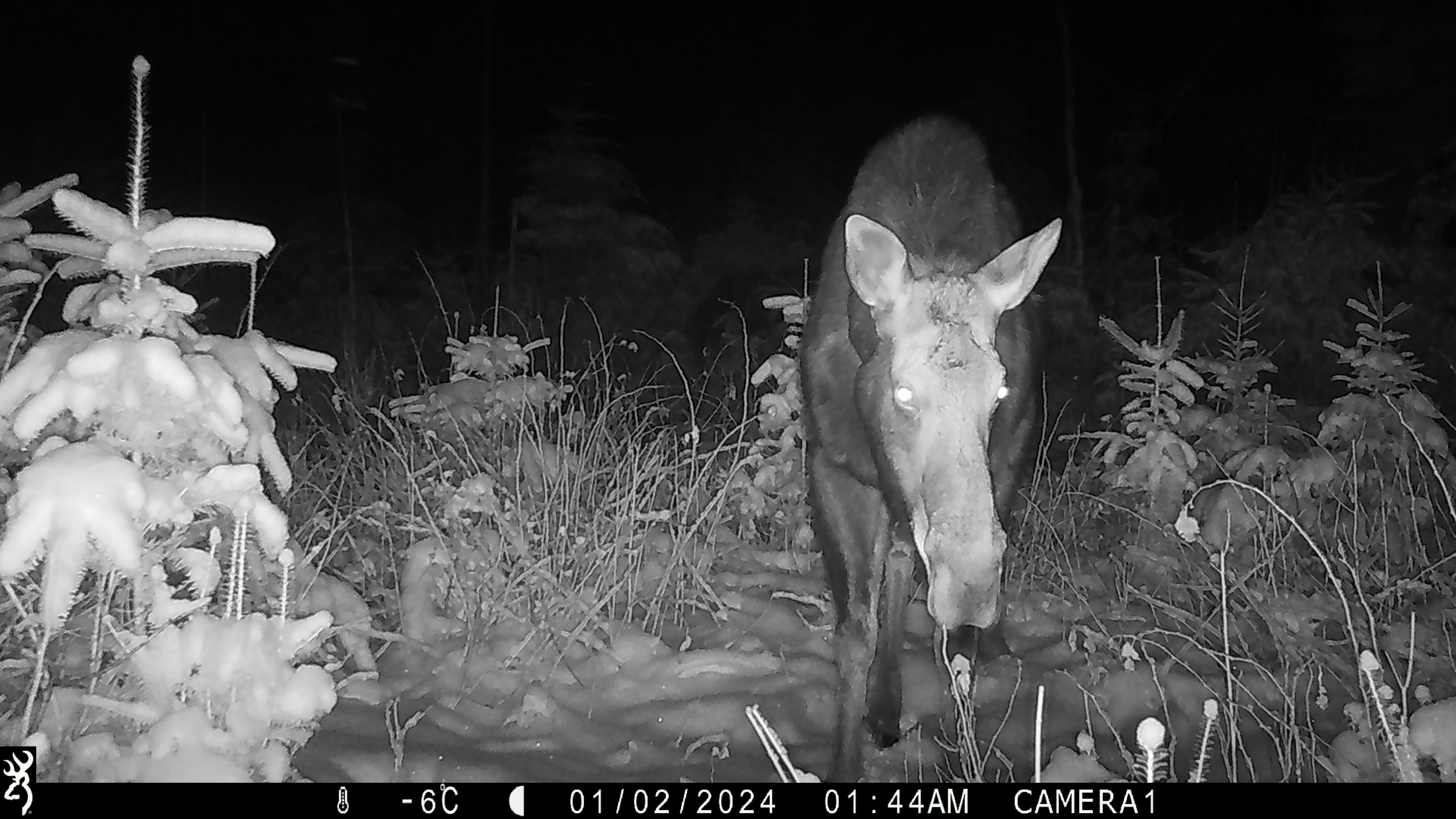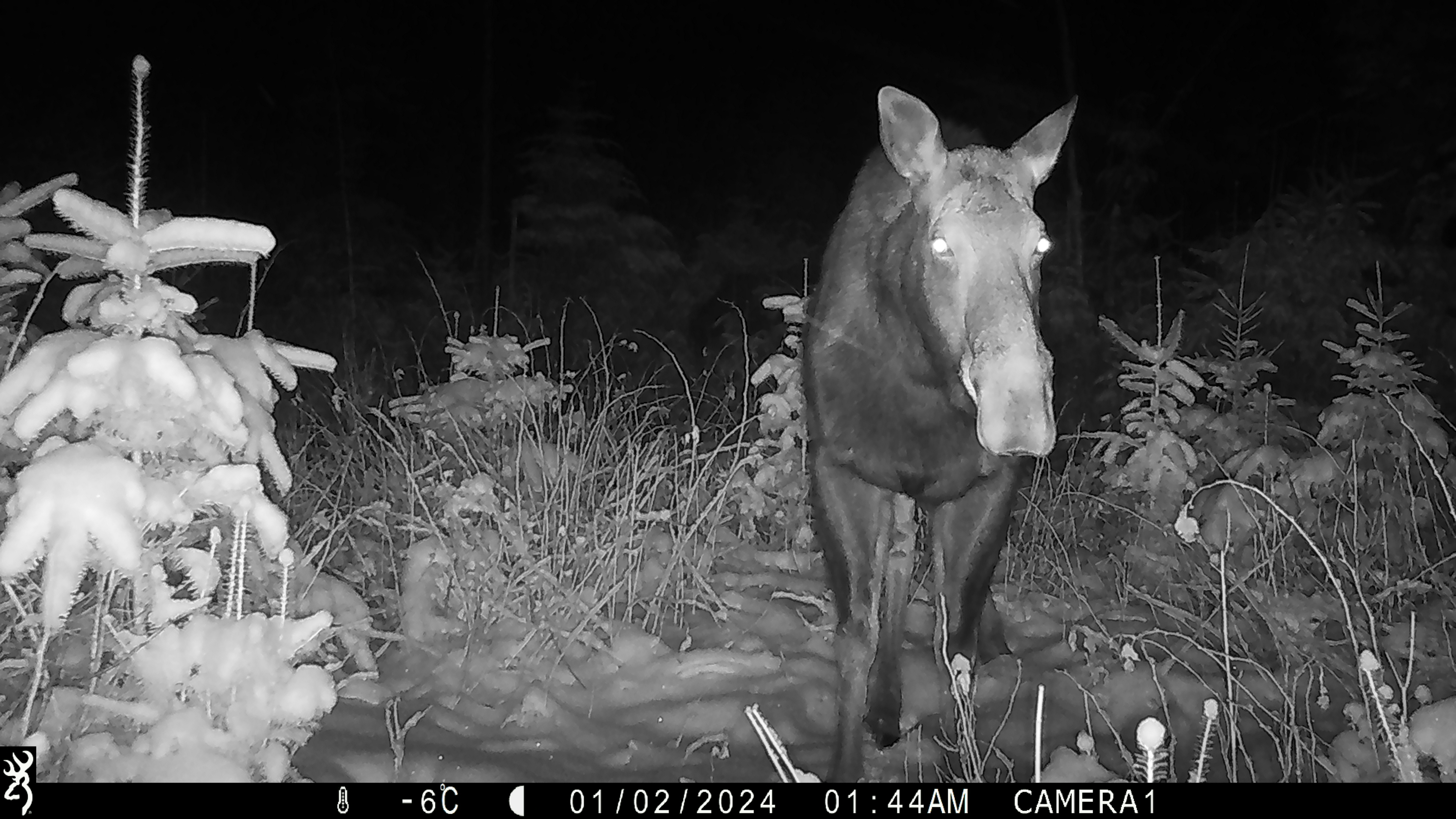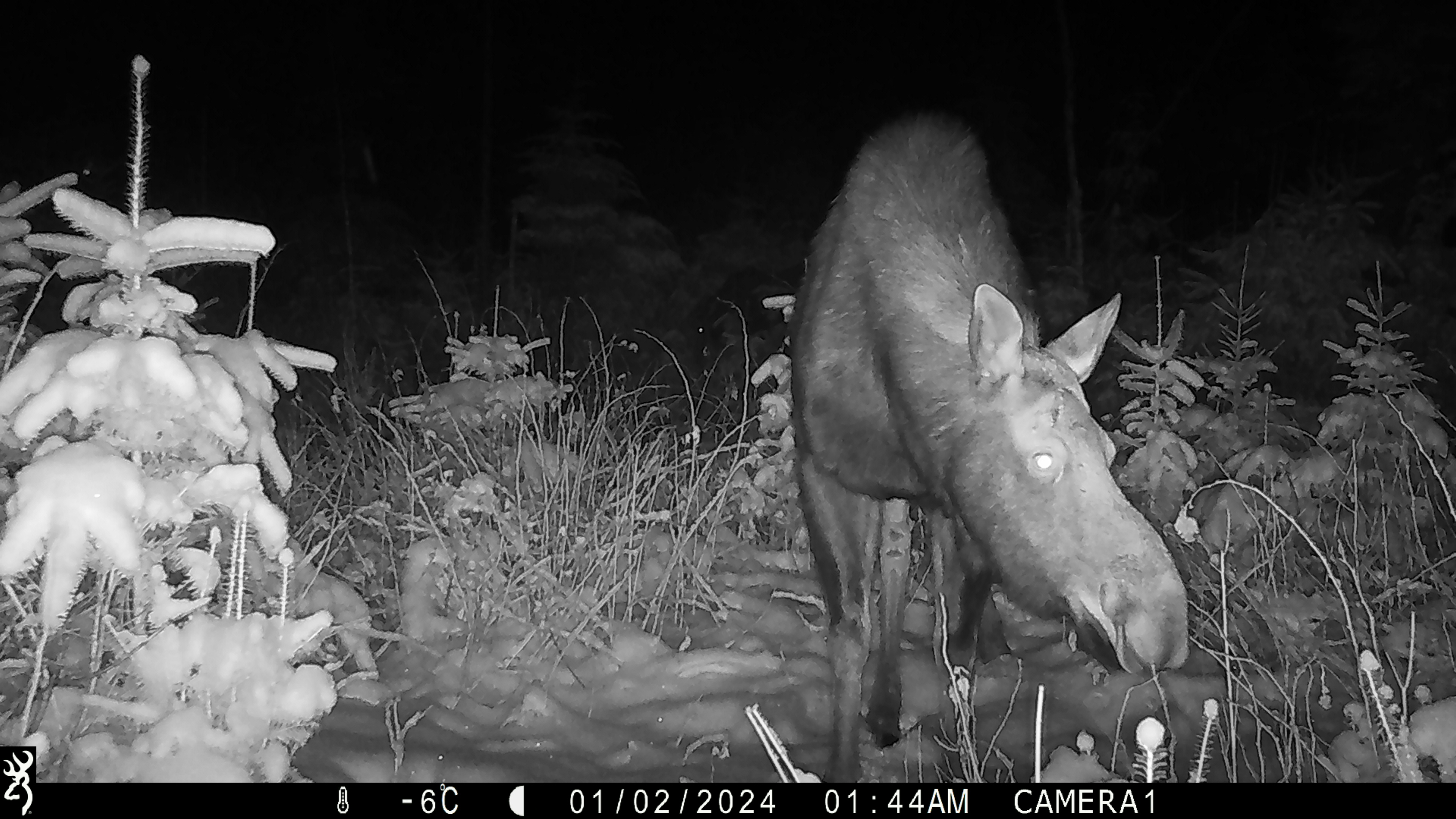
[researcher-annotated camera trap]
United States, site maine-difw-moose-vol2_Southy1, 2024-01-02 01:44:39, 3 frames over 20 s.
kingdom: Animalia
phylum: Chordata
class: Mammalia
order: Artiodactyla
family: Cervidae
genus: Alces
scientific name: Alces alces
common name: moose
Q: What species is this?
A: Moose (Alces alces).